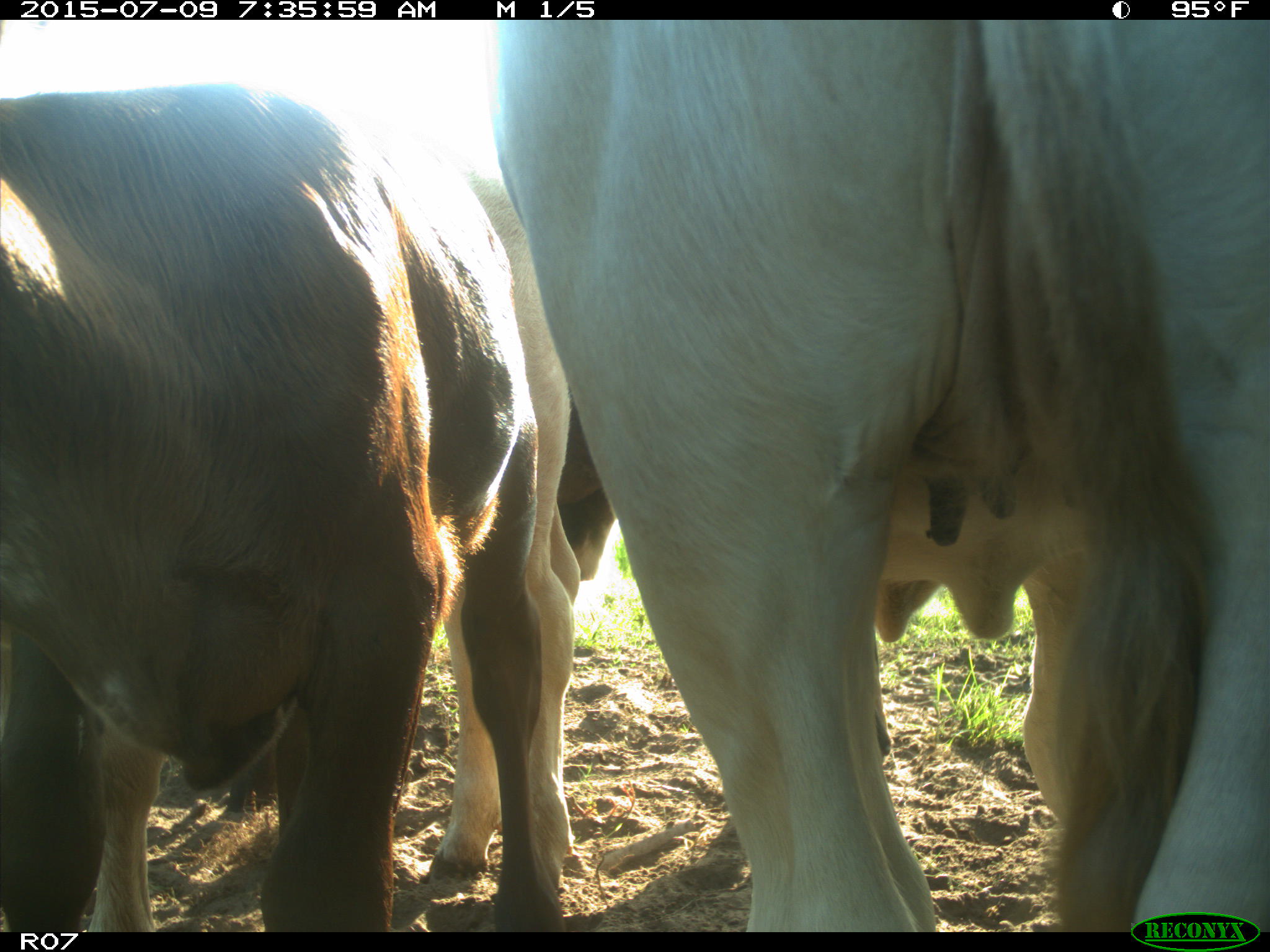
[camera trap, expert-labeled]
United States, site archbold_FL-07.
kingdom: Animalia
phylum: Chordata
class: Mammalia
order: Artiodactyla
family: Bovidae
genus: Bos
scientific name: Bos taurus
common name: domestic cow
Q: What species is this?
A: Bos taurus (domestic cow).